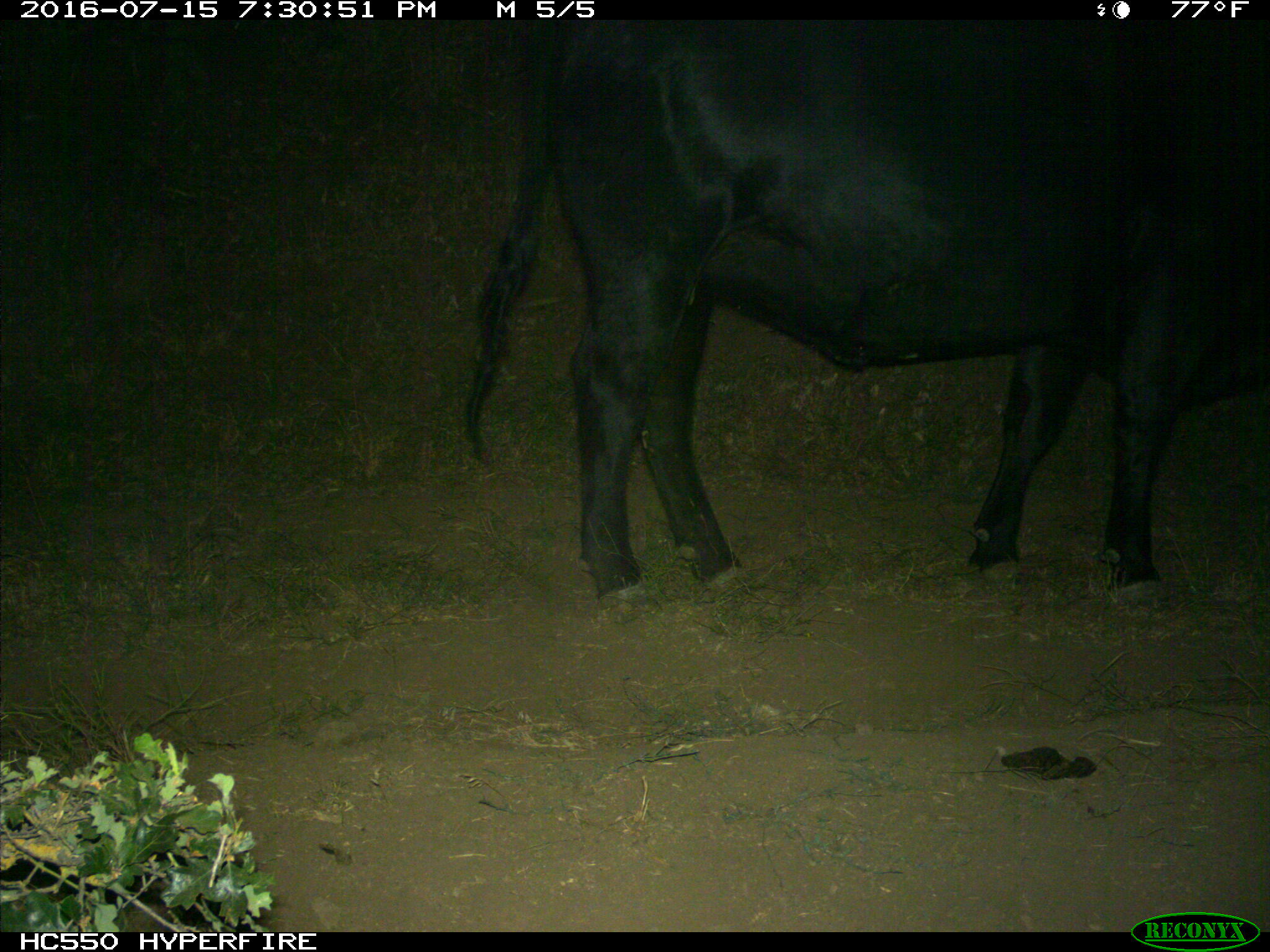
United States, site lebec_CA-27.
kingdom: Animalia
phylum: Chordata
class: Mammalia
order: Artiodactyla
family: Bovidae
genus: Bos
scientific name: Bos taurus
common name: domestic cow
Bos taurus (domestic cow).